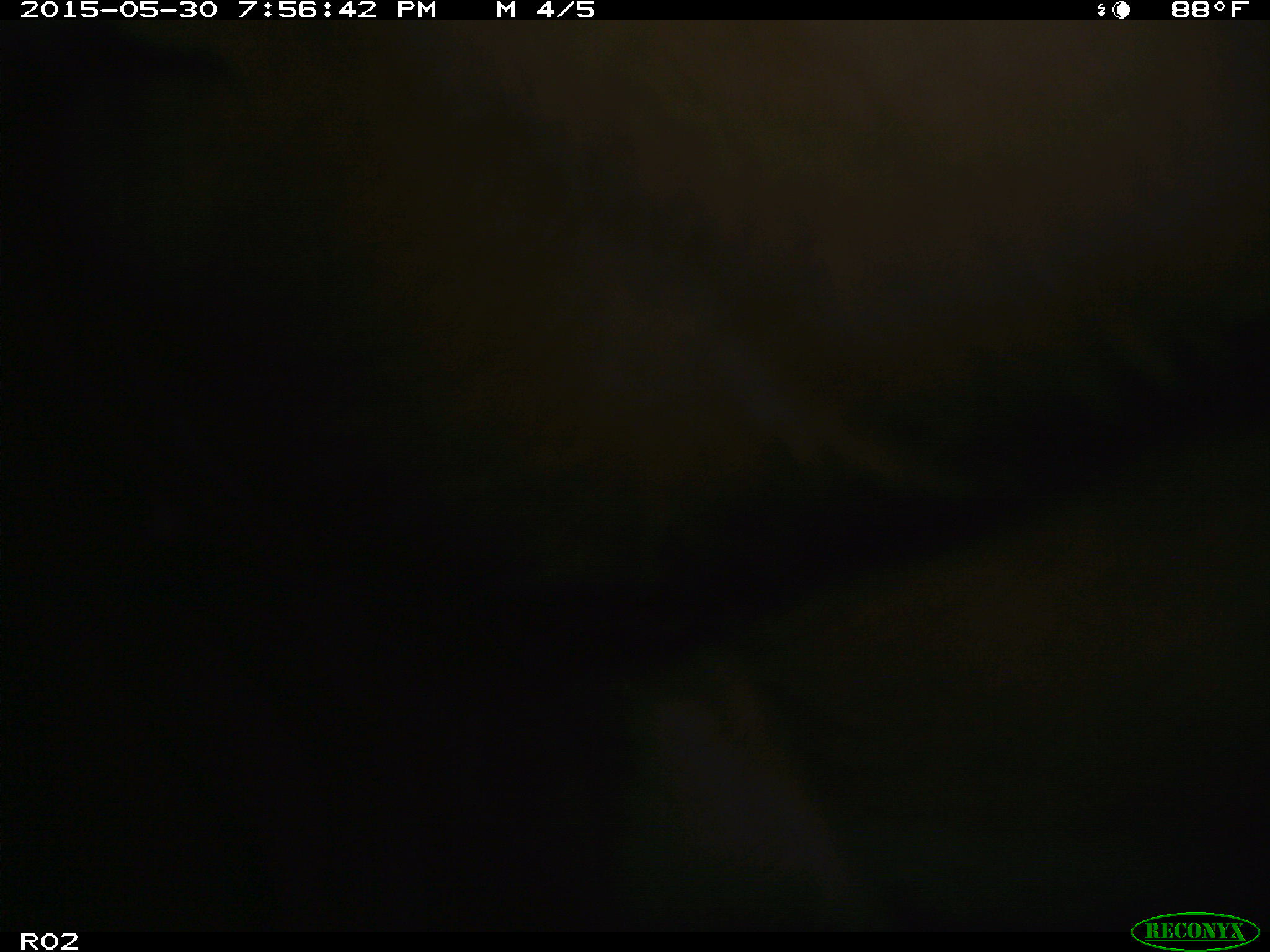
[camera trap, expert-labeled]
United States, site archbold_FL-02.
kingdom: Animalia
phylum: Chordata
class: Mammalia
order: Artiodactyla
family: Bovidae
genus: Bos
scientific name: Bos taurus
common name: domestic cow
Bos taurus (domestic cow).